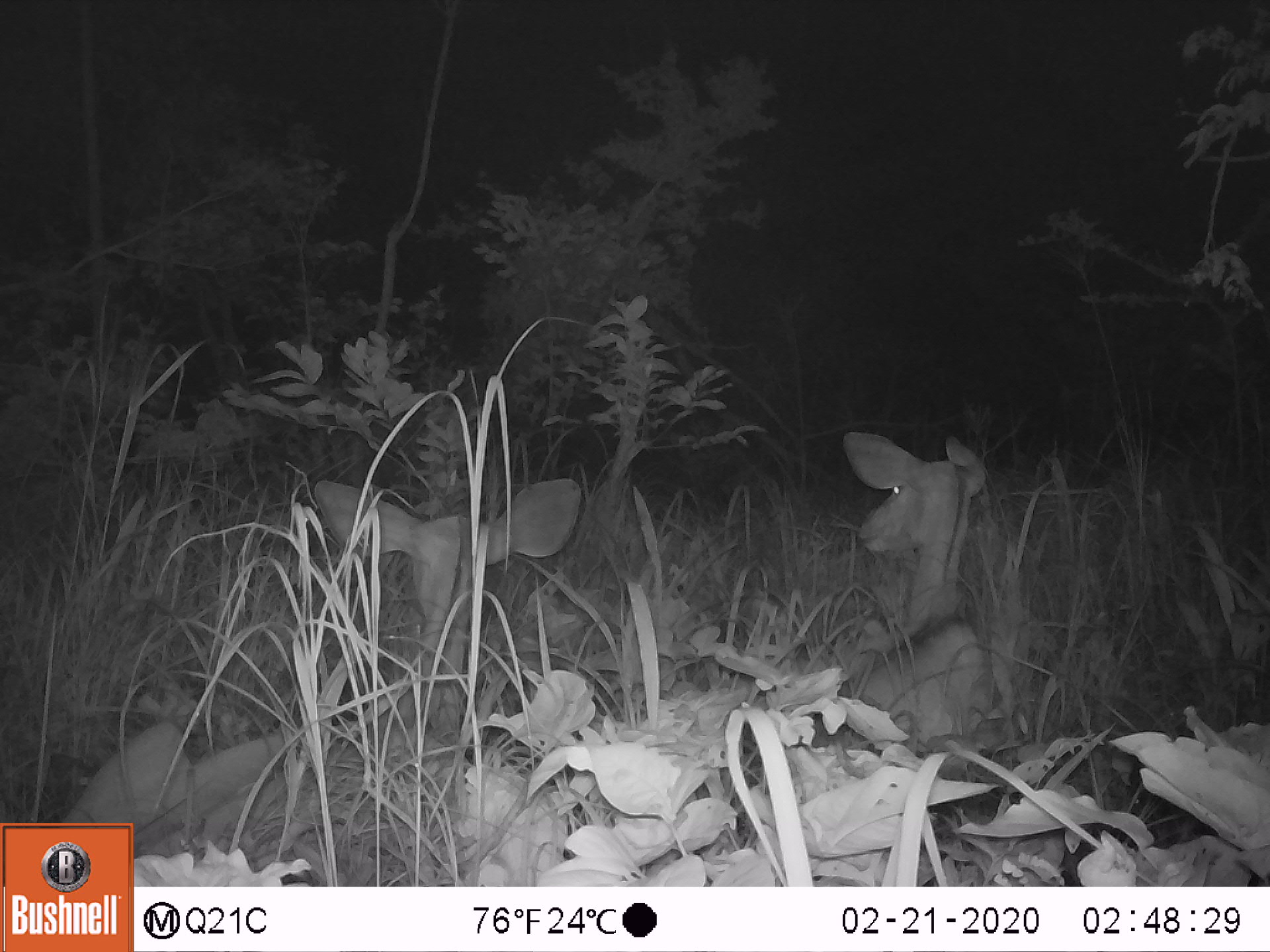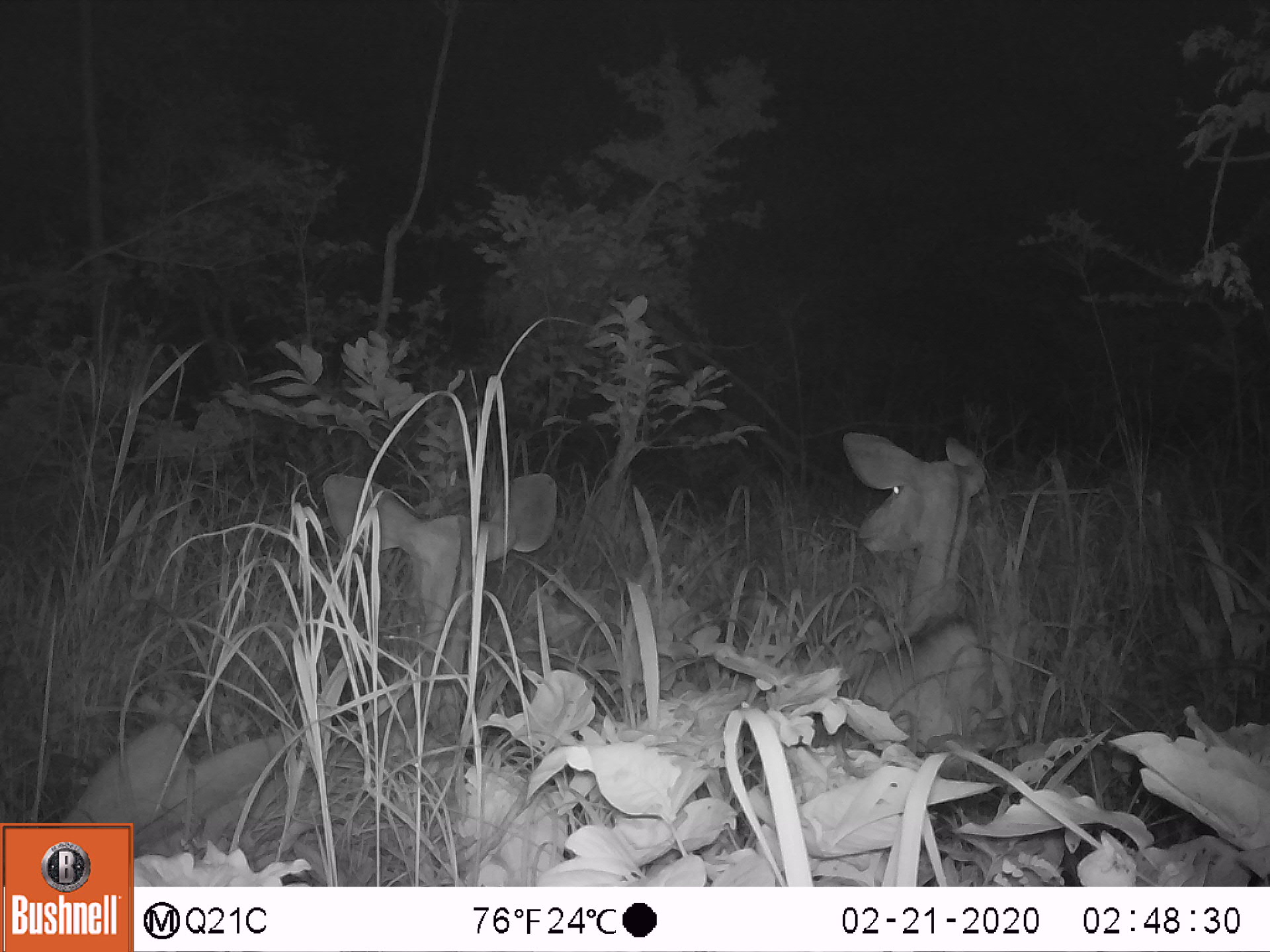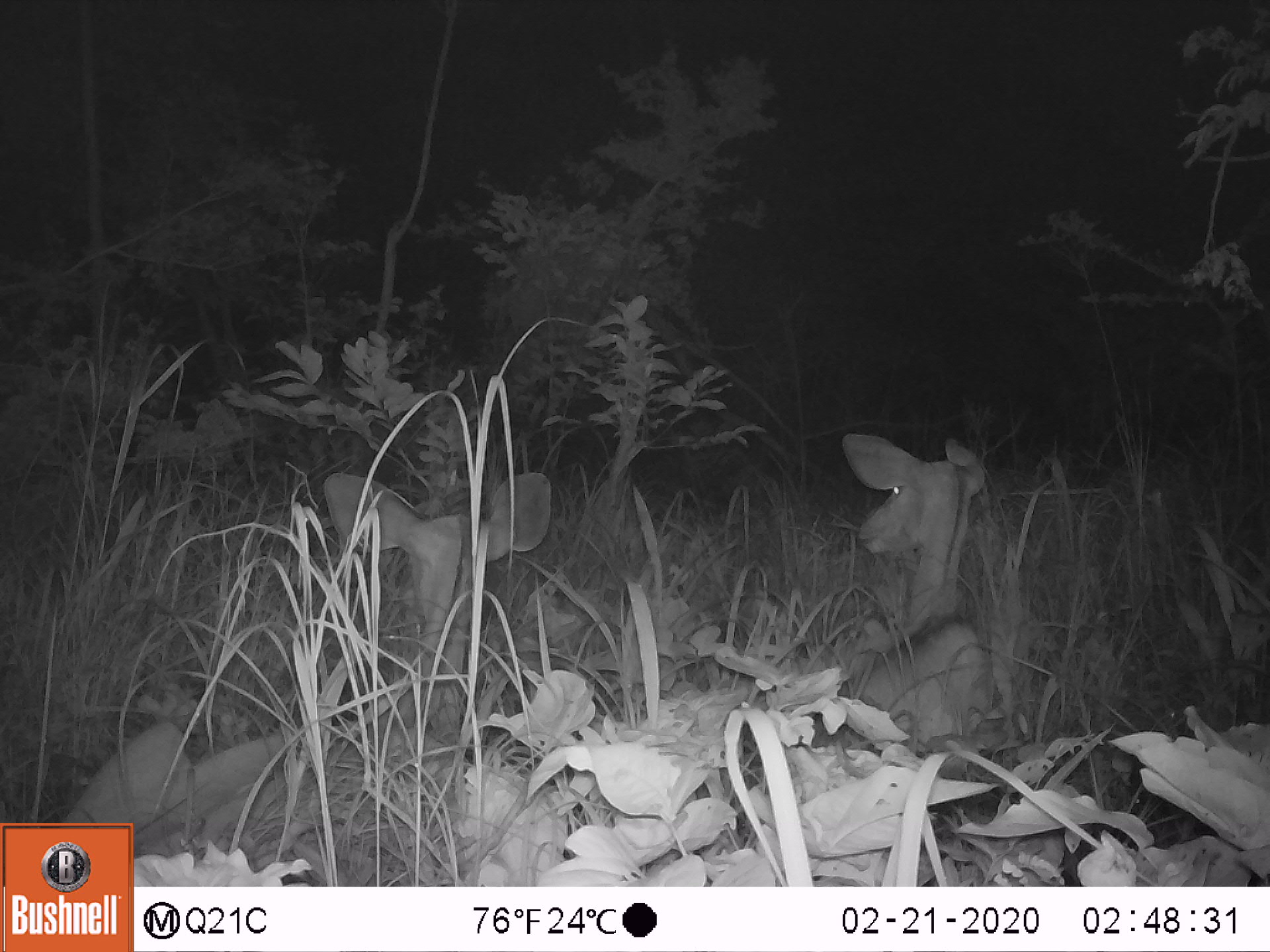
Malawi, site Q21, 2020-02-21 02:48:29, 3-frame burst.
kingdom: Animalia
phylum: Chordata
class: Mammalia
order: Artiodactyla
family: Bovidae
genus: Tragelaphus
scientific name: Tragelaphus strepsiceros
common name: greater kudu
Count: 2.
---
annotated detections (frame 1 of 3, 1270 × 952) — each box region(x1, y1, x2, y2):
greater kudu: region(69, 476, 592, 819); region(828, 420, 1047, 757)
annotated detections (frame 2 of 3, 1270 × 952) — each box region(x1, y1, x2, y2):
greater kudu: region(74, 463, 568, 818); region(826, 424, 1020, 767)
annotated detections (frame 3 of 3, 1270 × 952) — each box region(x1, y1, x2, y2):
greater kudu: region(81, 463, 561, 818); region(826, 429, 1025, 767)